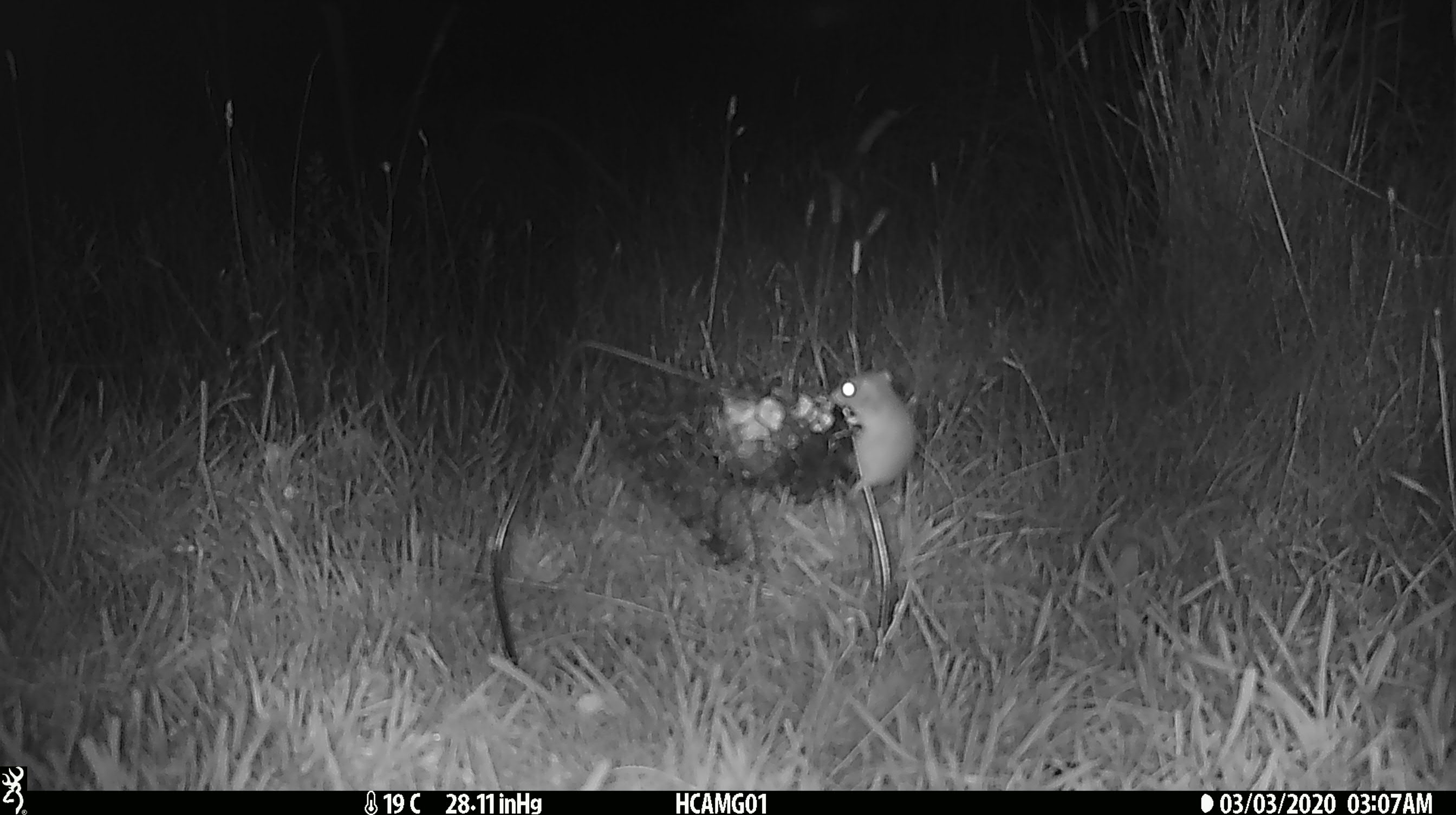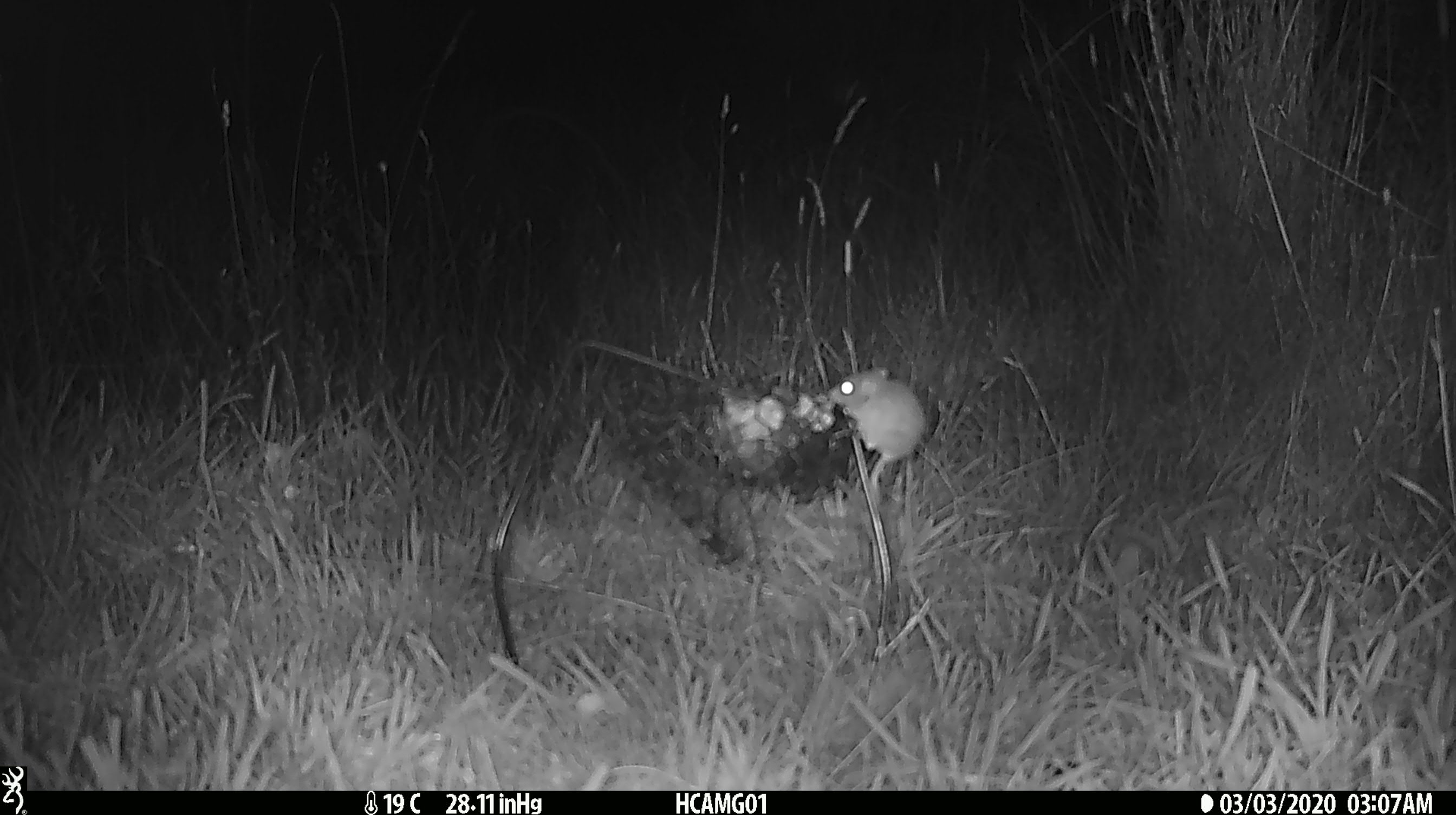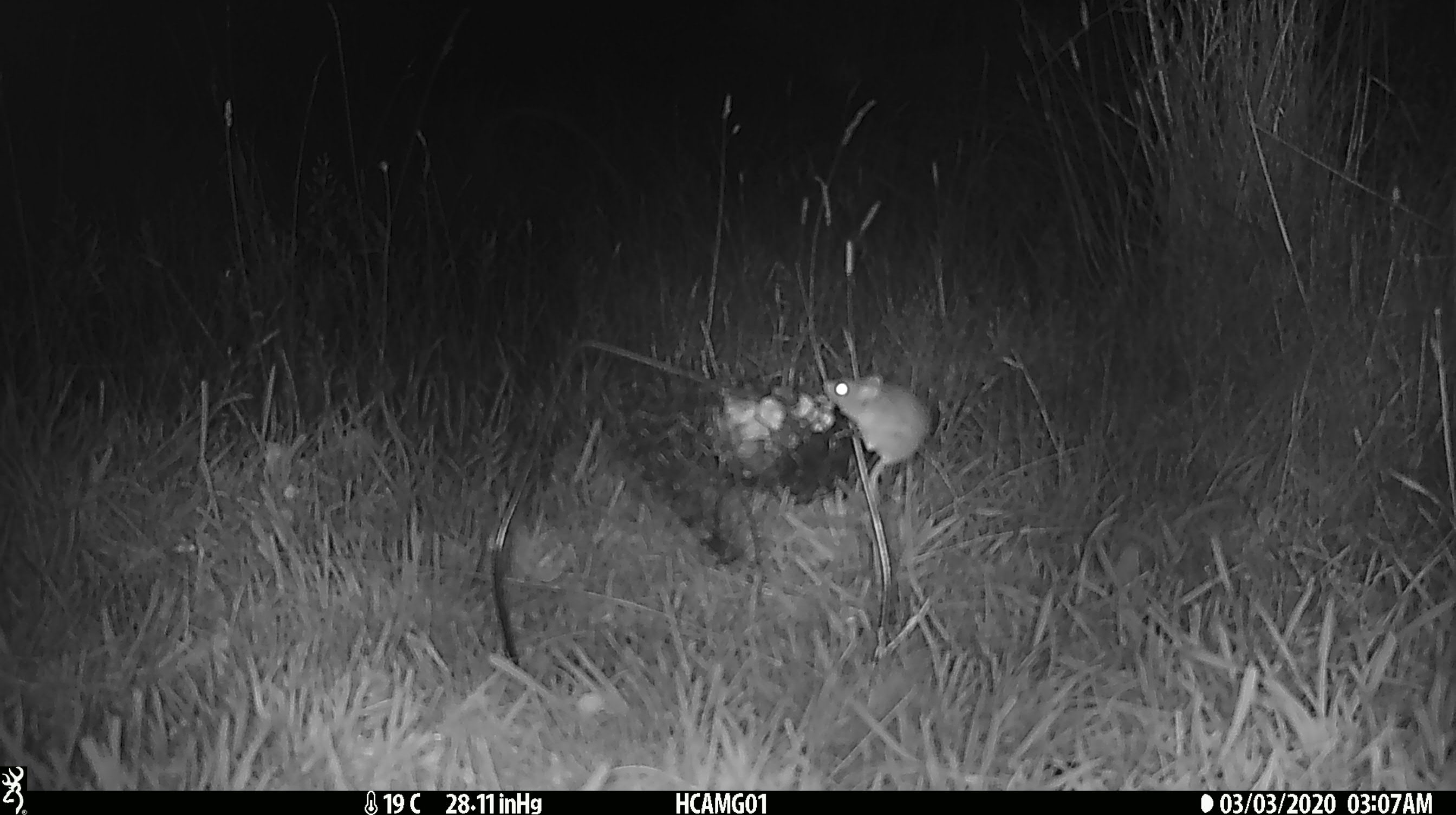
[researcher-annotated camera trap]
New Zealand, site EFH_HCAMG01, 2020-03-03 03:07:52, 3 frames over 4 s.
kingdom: Animalia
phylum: Chordata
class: Mammalia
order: Rodentia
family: Muridae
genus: Mus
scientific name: Mus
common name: mouse